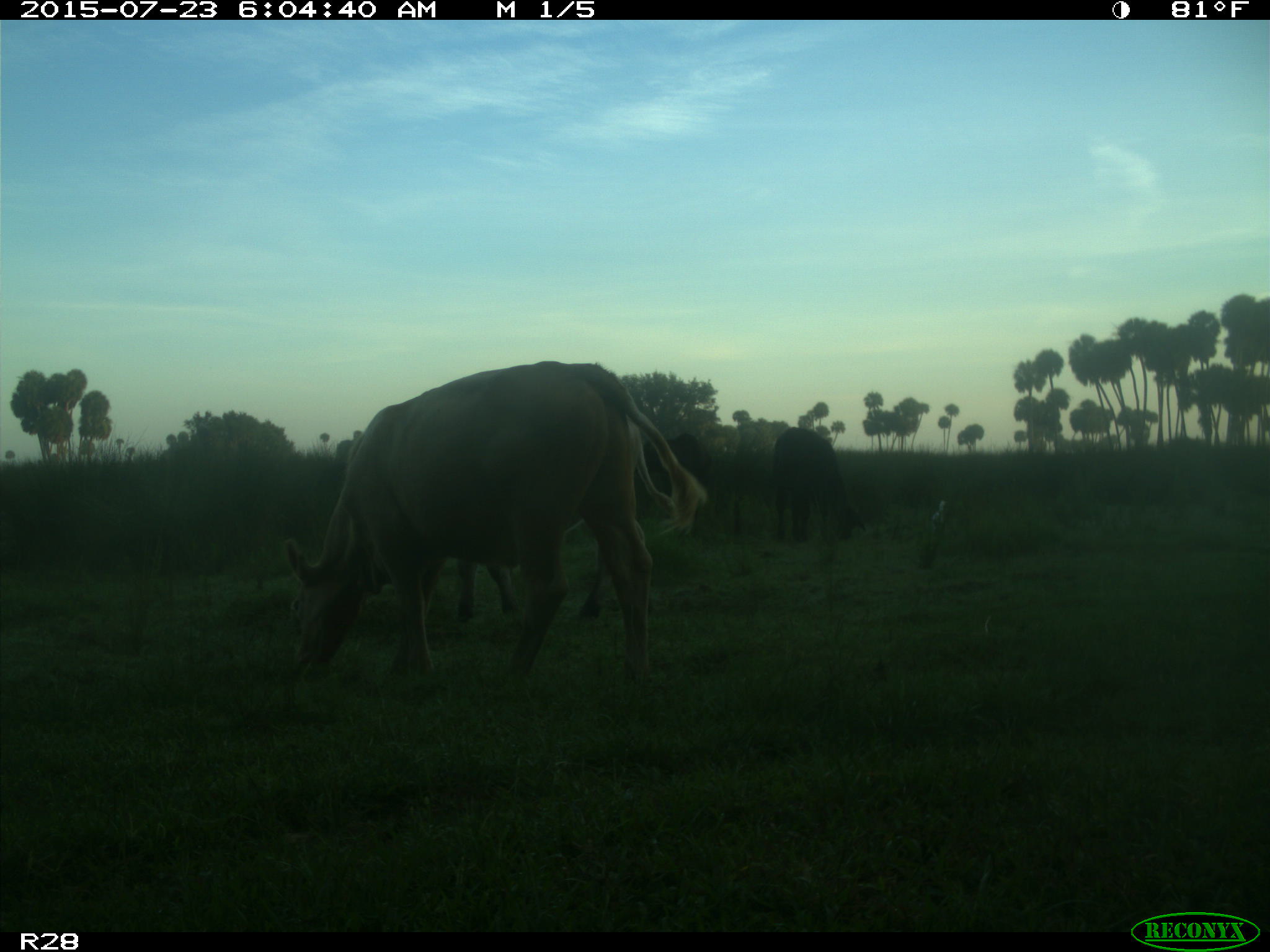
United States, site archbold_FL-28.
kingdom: Animalia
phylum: Chordata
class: Mammalia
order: Artiodactyla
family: Bovidae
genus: Bos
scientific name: Bos taurus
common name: domestic cow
Bos taurus (domestic cow).